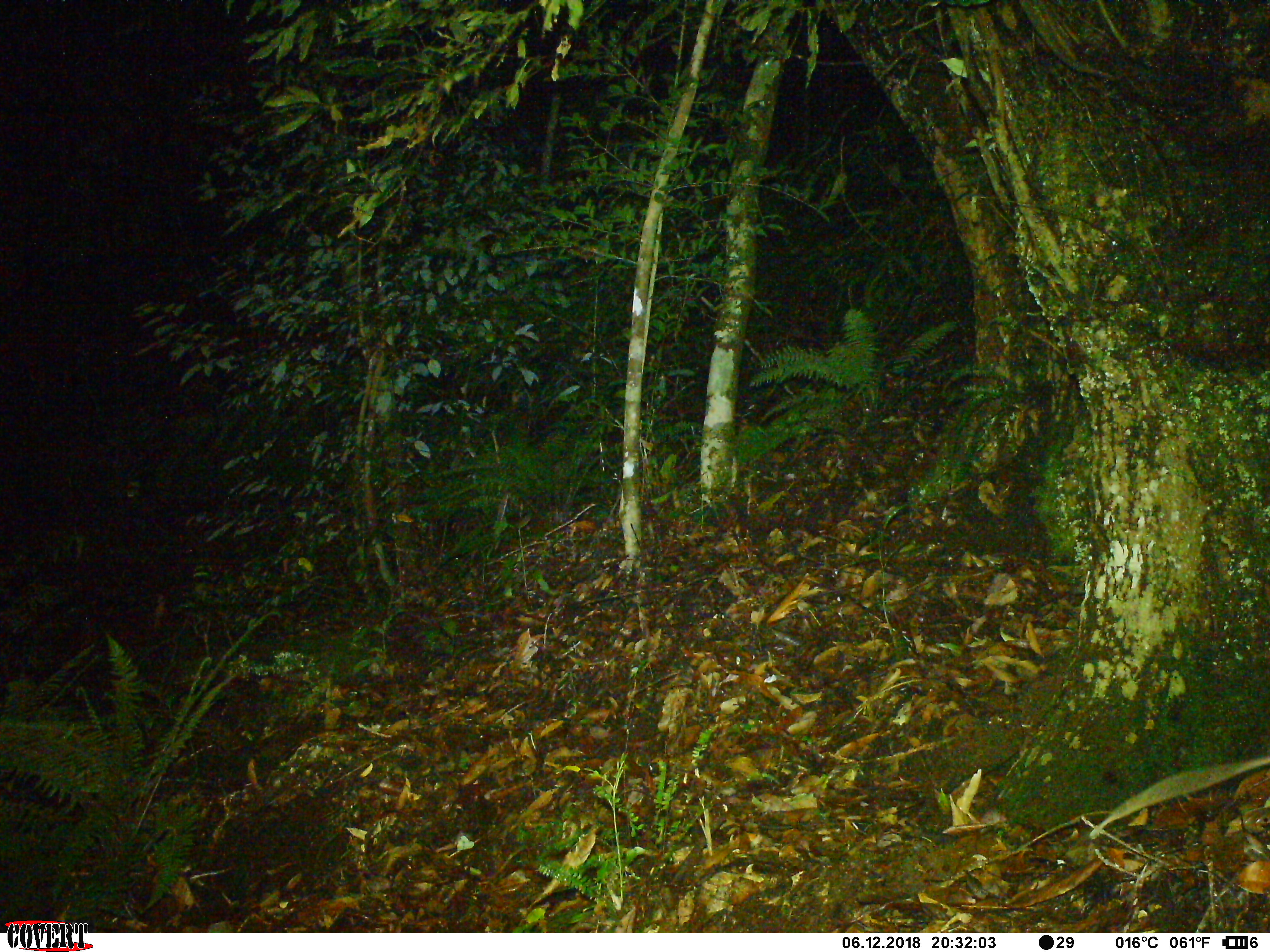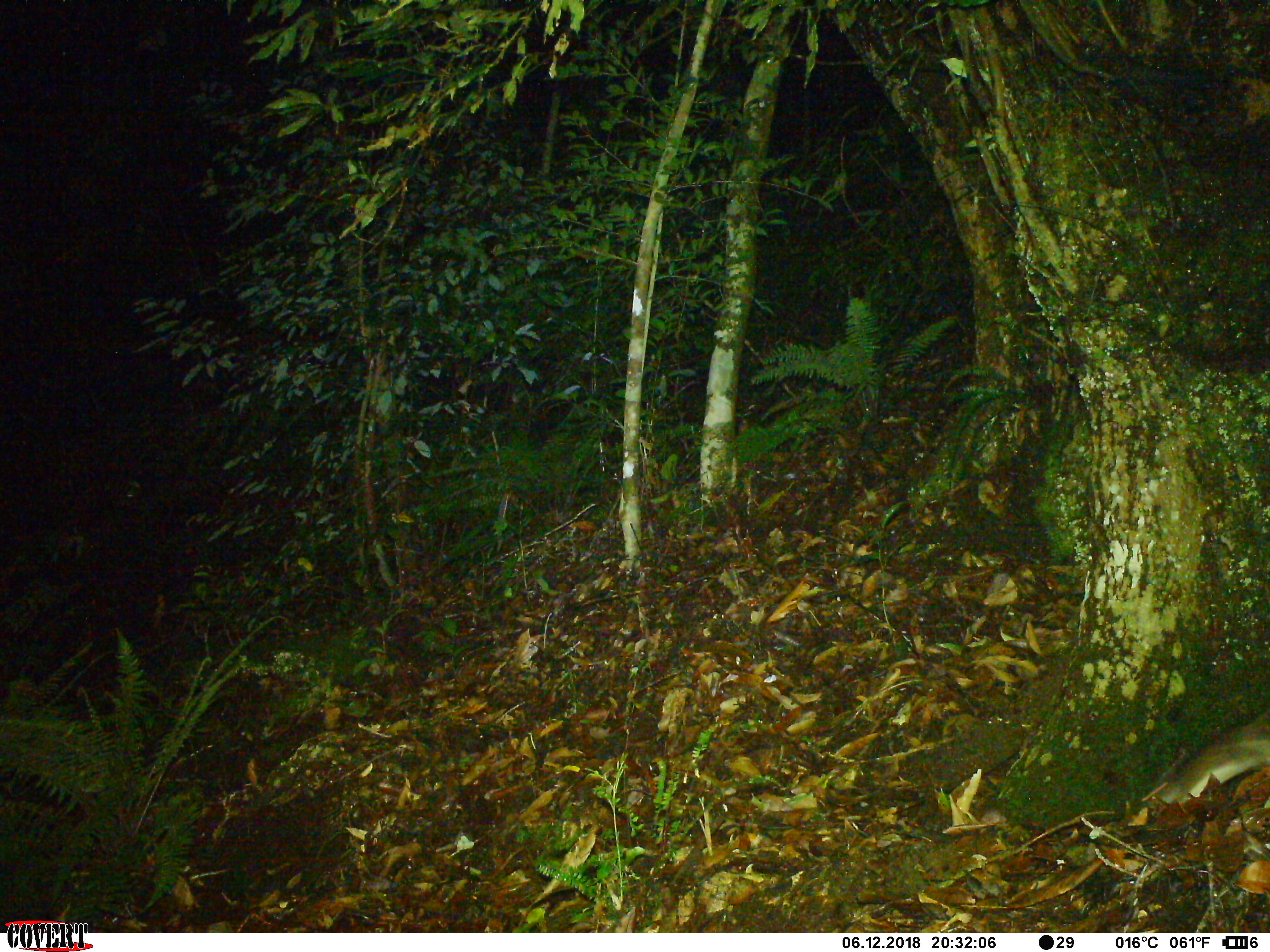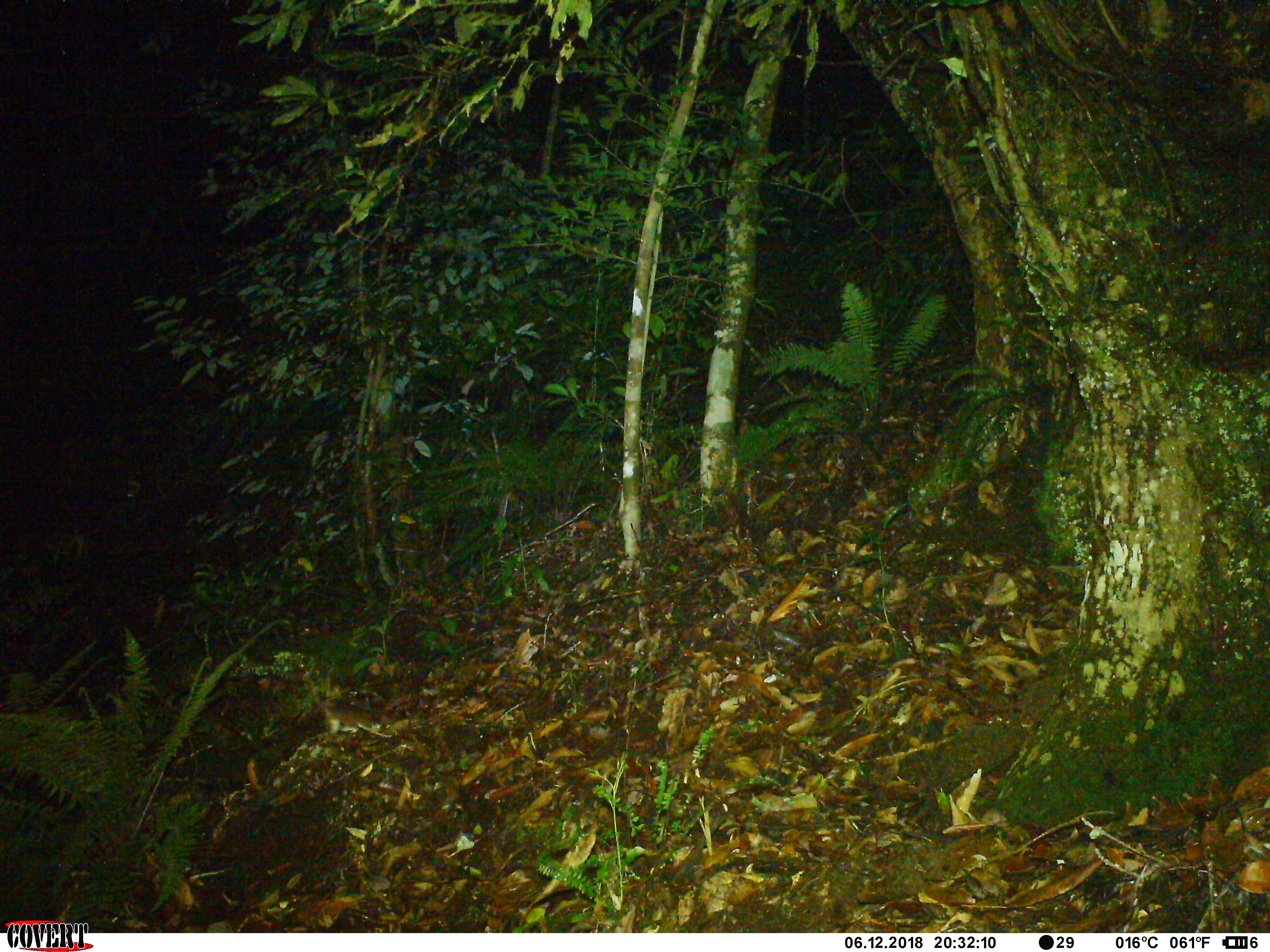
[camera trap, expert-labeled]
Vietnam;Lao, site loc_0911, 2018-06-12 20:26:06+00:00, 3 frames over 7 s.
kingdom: Animalia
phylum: Chordata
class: Mammalia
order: Rodentia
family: Muridae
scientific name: Muridae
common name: old-world mice and rats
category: unidentified murid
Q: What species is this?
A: Unidentified murid (old-world mice and rats) (Muridae).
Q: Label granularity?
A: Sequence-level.